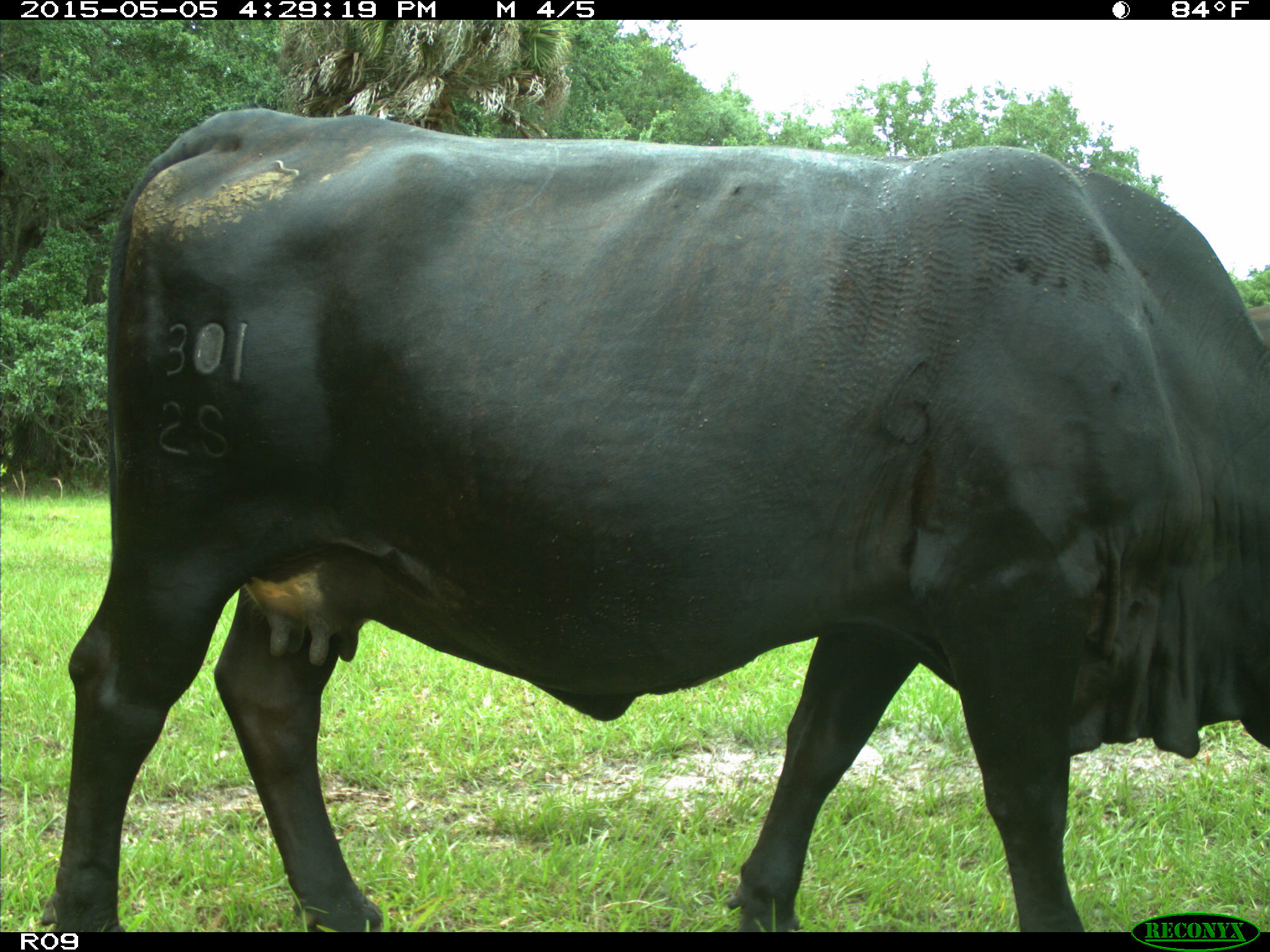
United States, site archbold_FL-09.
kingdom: Animalia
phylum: Chordata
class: Mammalia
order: Artiodactyla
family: Bovidae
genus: Bos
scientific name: Bos taurus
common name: domestic cow